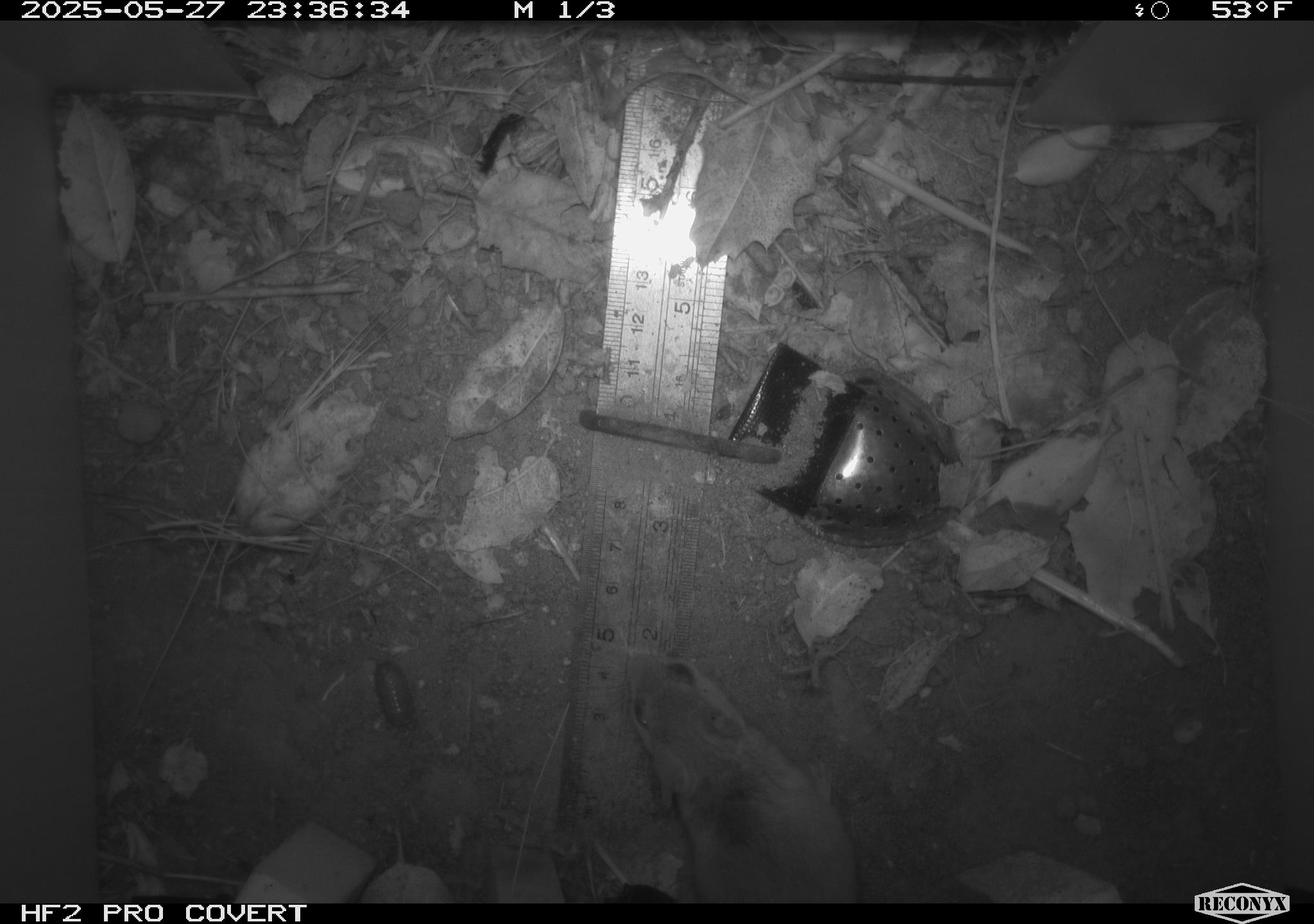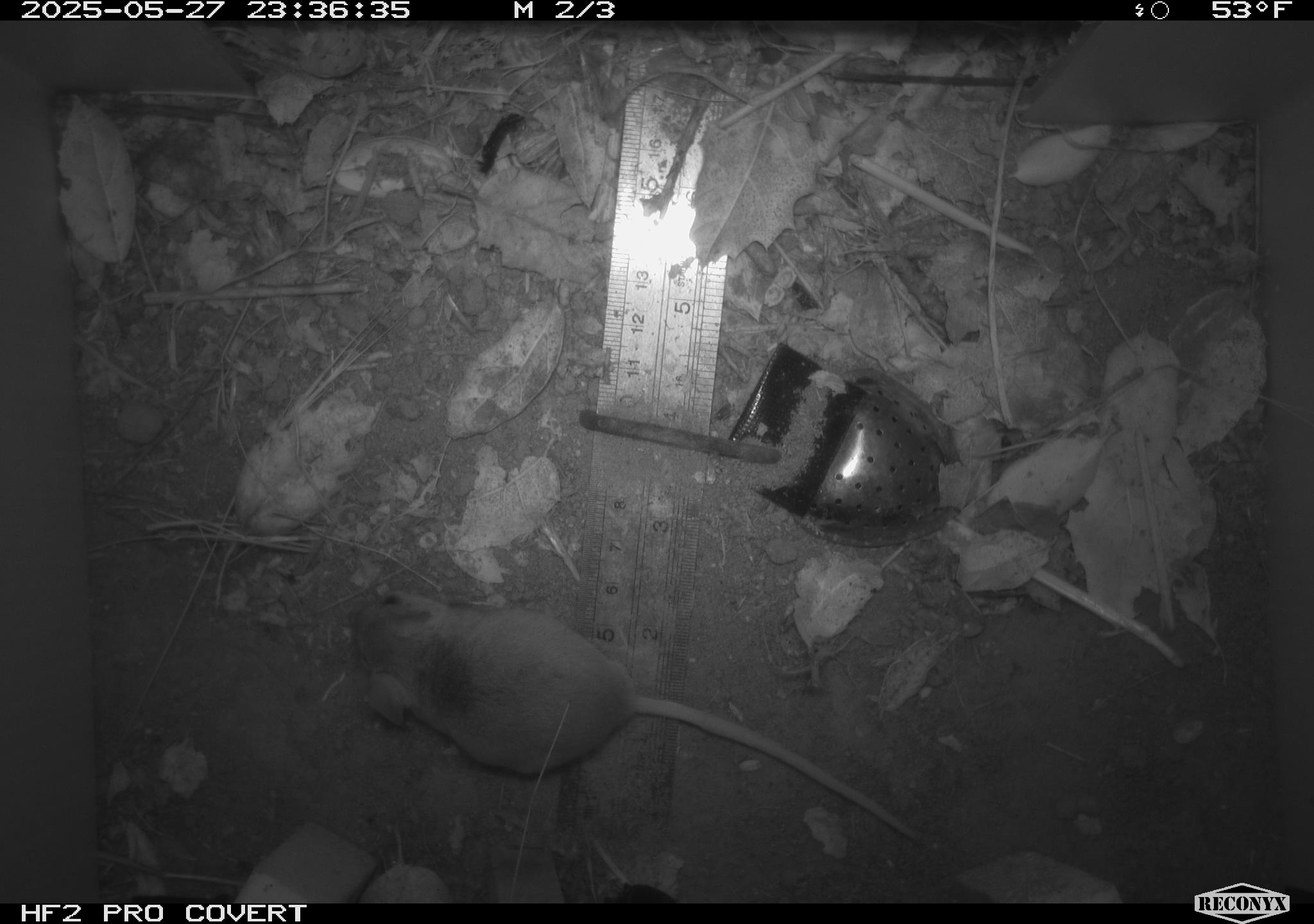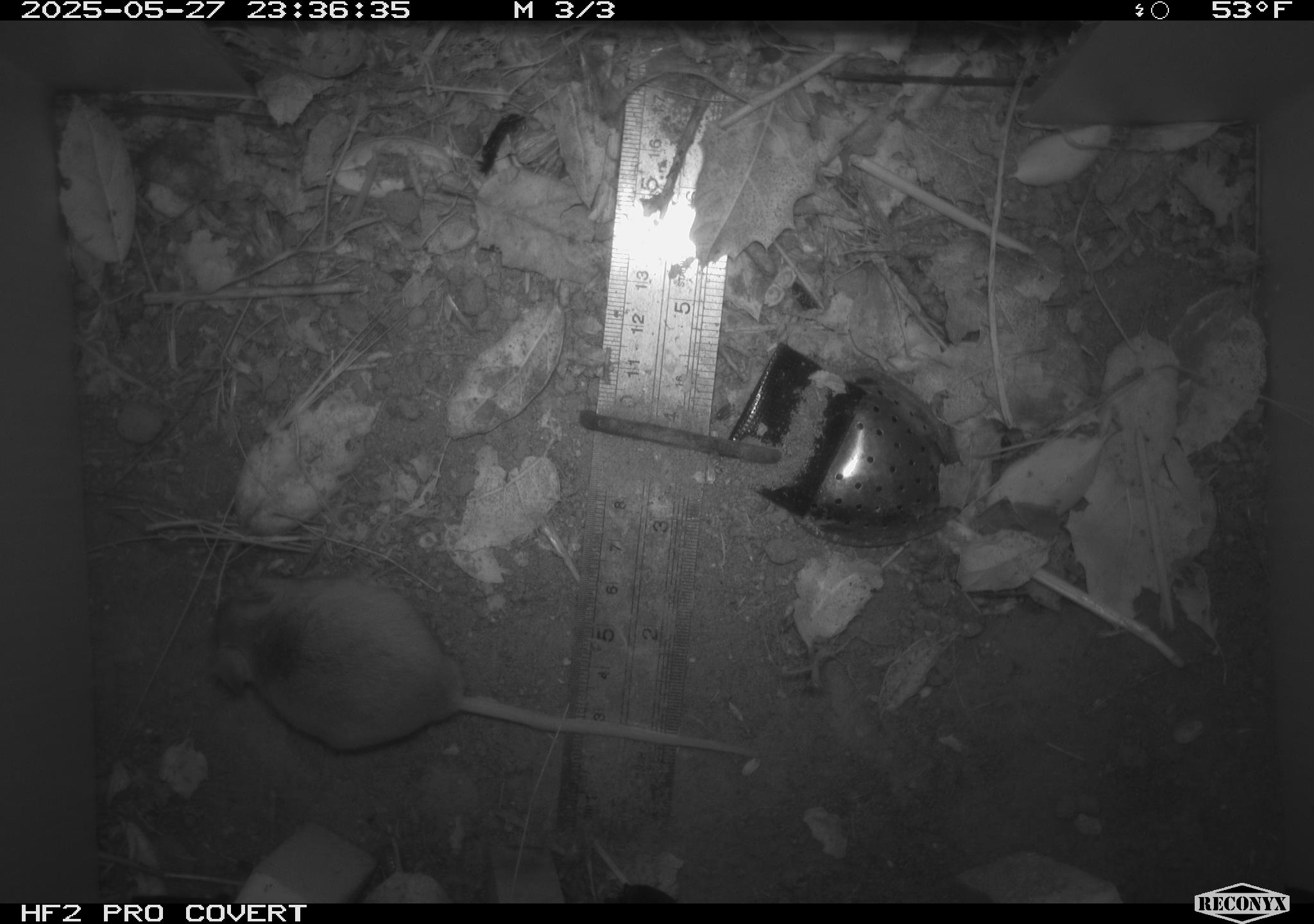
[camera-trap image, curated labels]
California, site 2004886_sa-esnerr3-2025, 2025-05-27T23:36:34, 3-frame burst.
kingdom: Animalia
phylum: Chordata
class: Mammalia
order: Rodentia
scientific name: Rodentia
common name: rodent